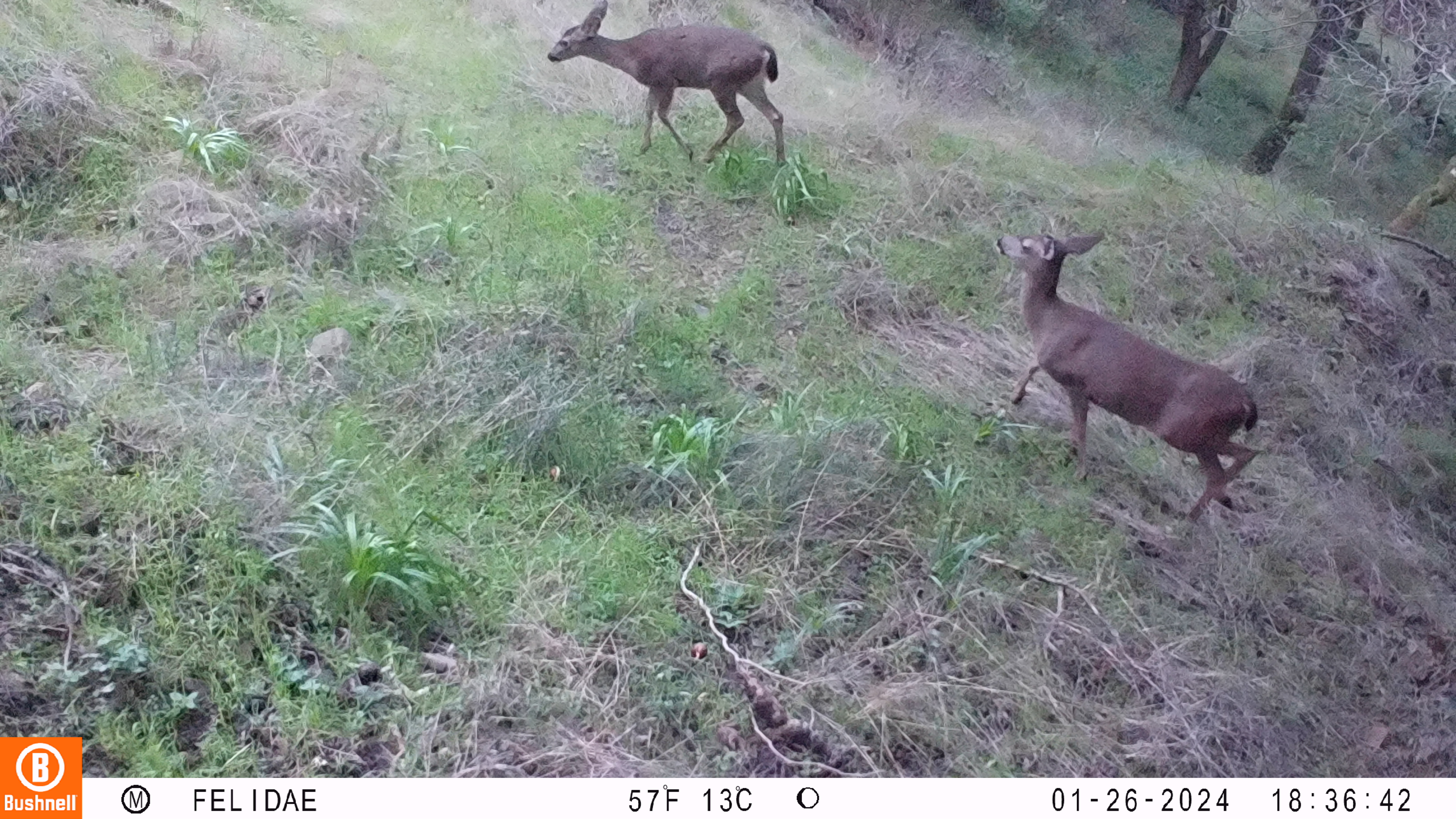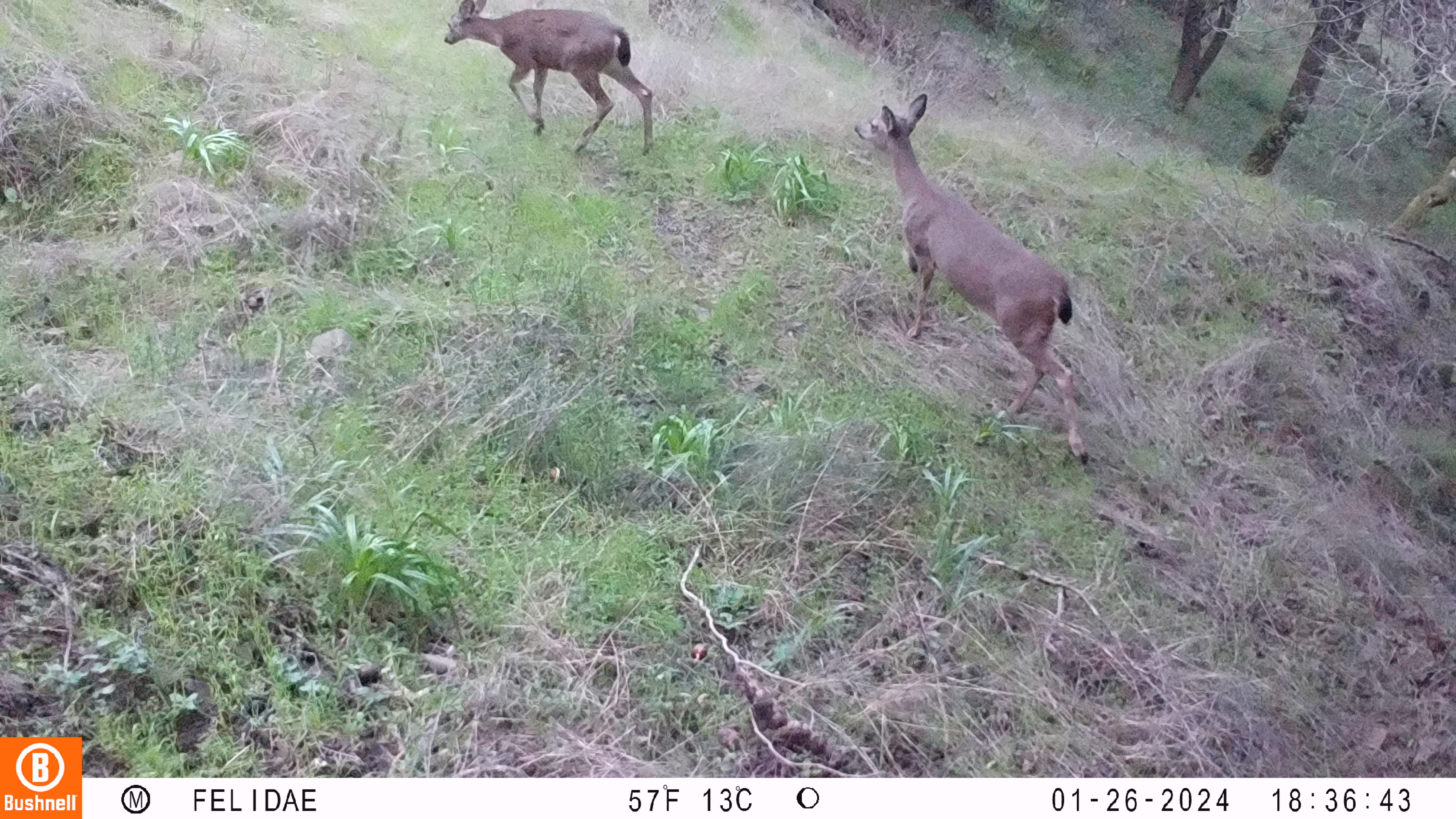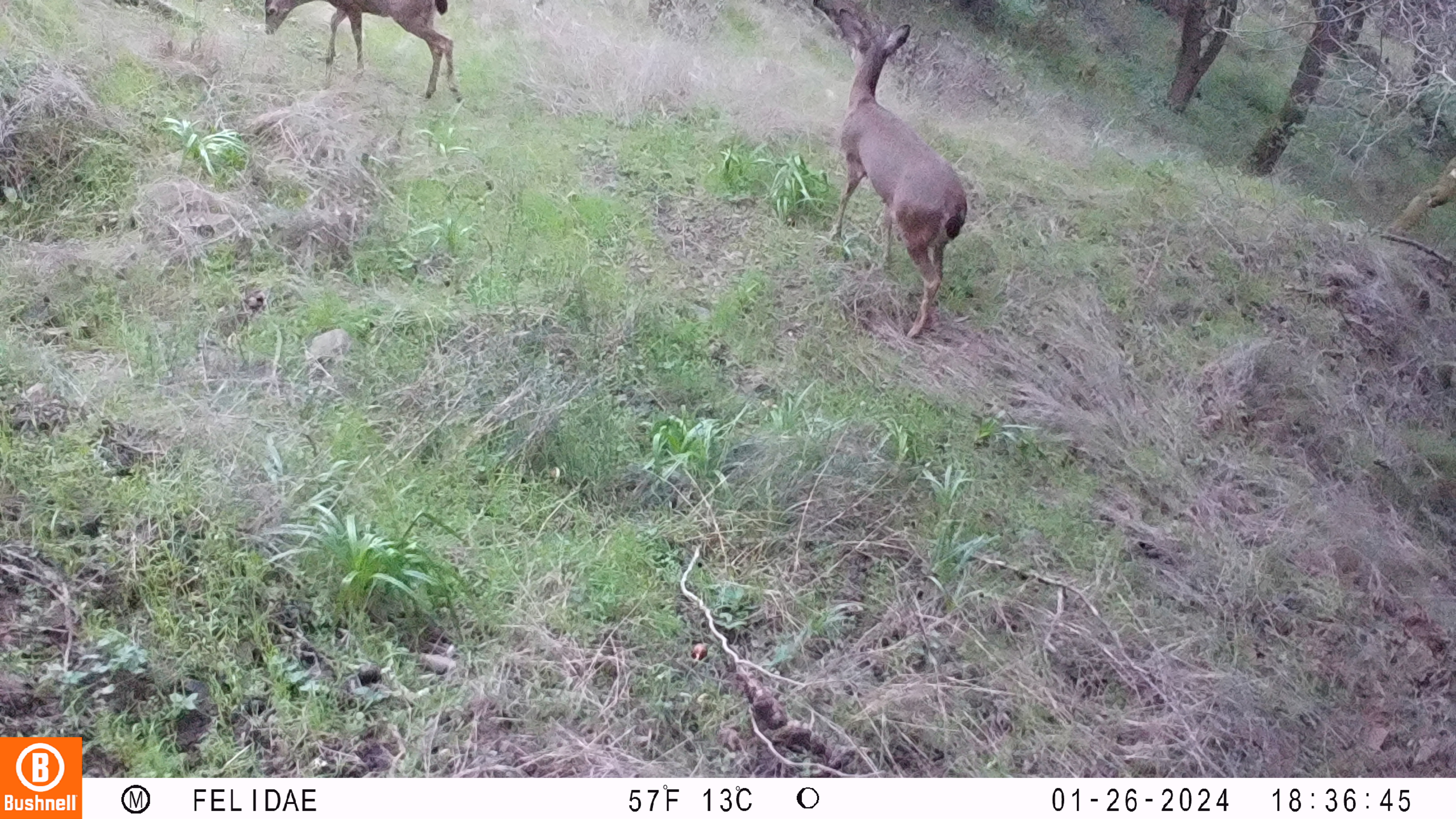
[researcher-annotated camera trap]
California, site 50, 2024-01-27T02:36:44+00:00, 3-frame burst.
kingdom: Animalia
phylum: Chordata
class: Mammalia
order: Artiodactyla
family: Cervidae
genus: Odocoileus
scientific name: Odocoileus hemionus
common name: mule deer